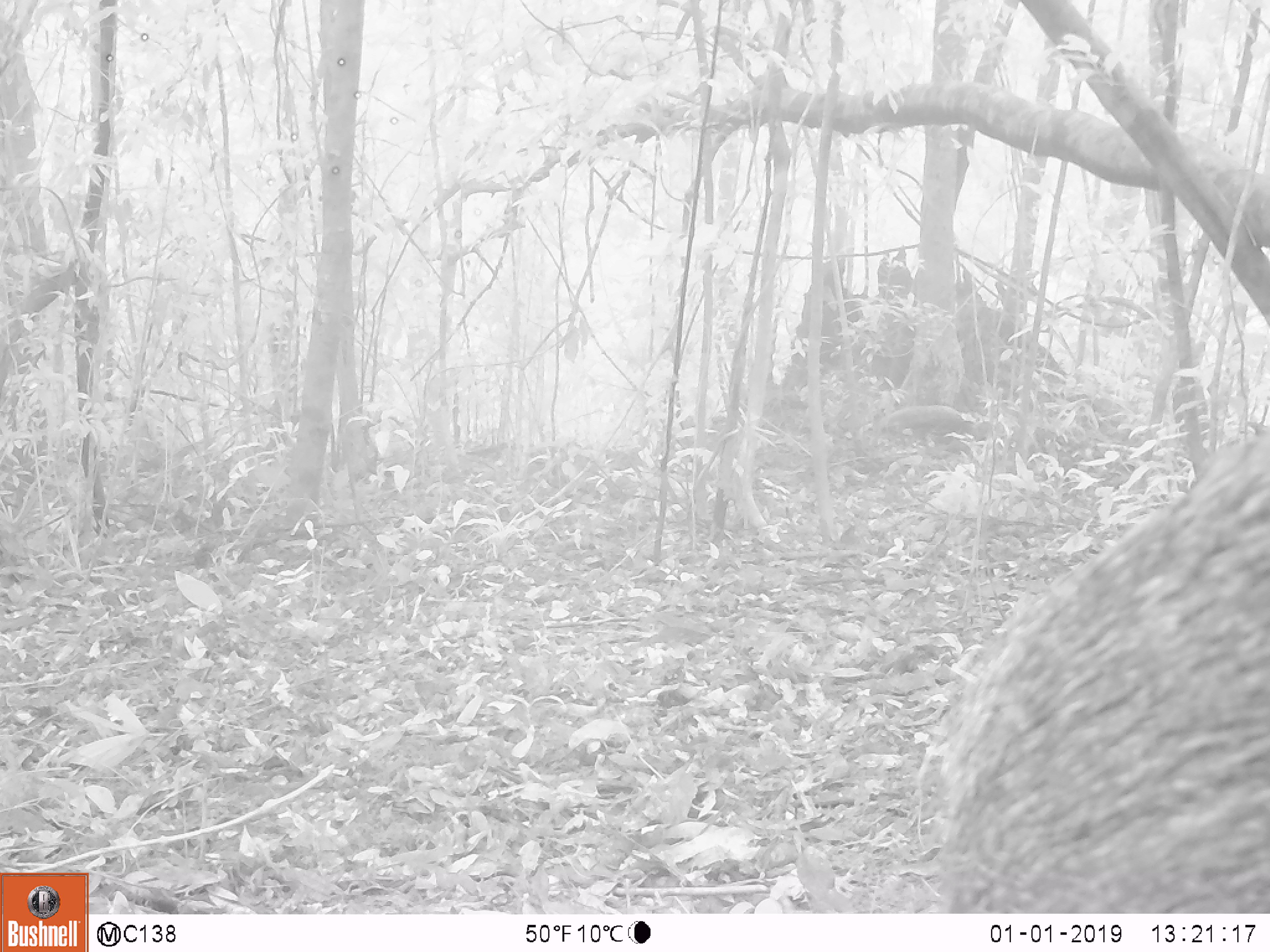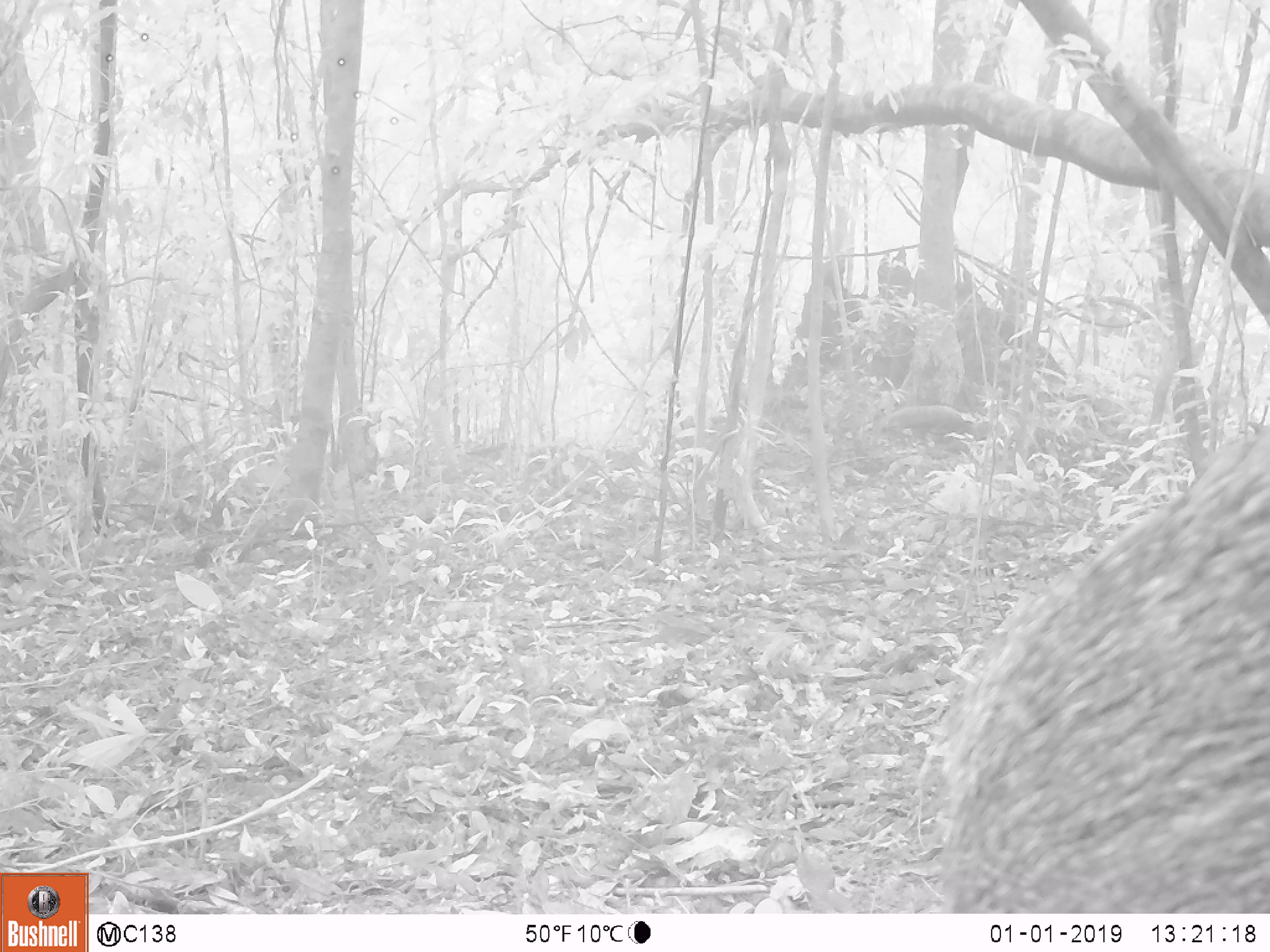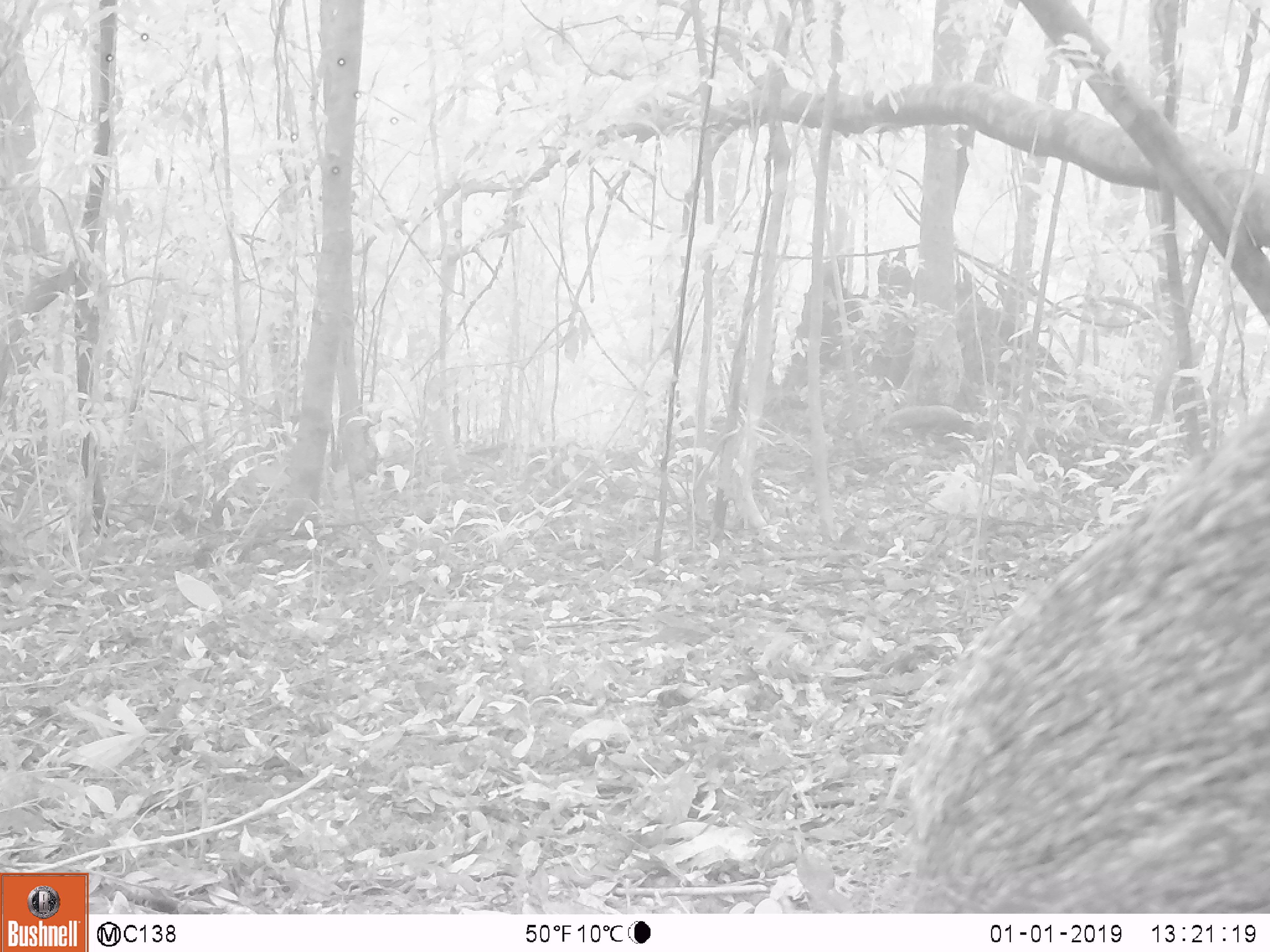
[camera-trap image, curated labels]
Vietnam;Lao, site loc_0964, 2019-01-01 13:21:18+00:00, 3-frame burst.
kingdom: Animalia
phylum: Chordata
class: Mammalia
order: Artiodactyla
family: Suidae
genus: Sus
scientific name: Sus scrofa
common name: eurasian wild pig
Eurasian wild pig (Sus scrofa). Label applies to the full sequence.